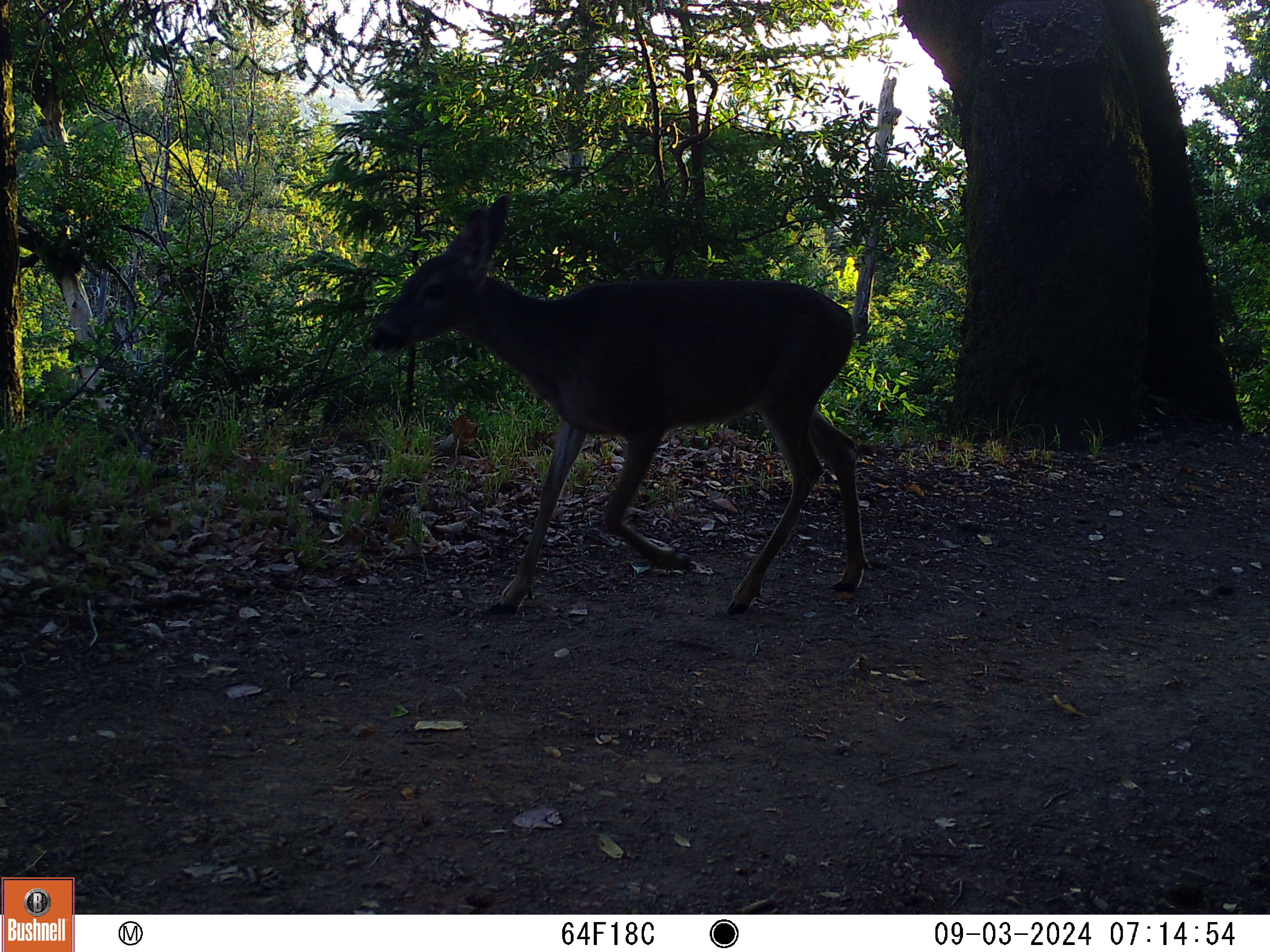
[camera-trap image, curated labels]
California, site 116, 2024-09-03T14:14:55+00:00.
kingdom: Animalia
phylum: Chordata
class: Mammalia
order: Artiodactyla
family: Cervidae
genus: Odocoileus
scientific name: Odocoileus hemionus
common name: mule deer